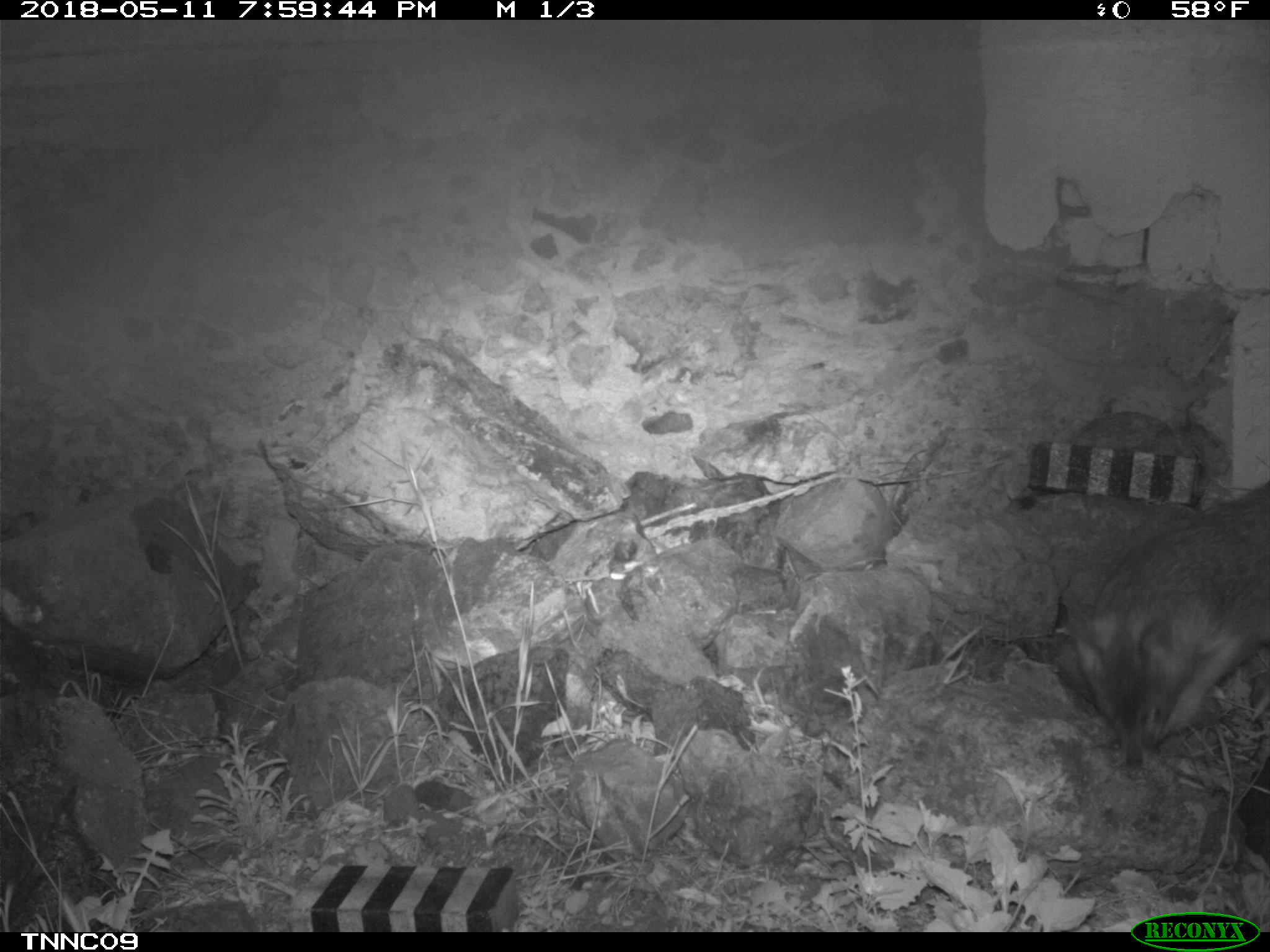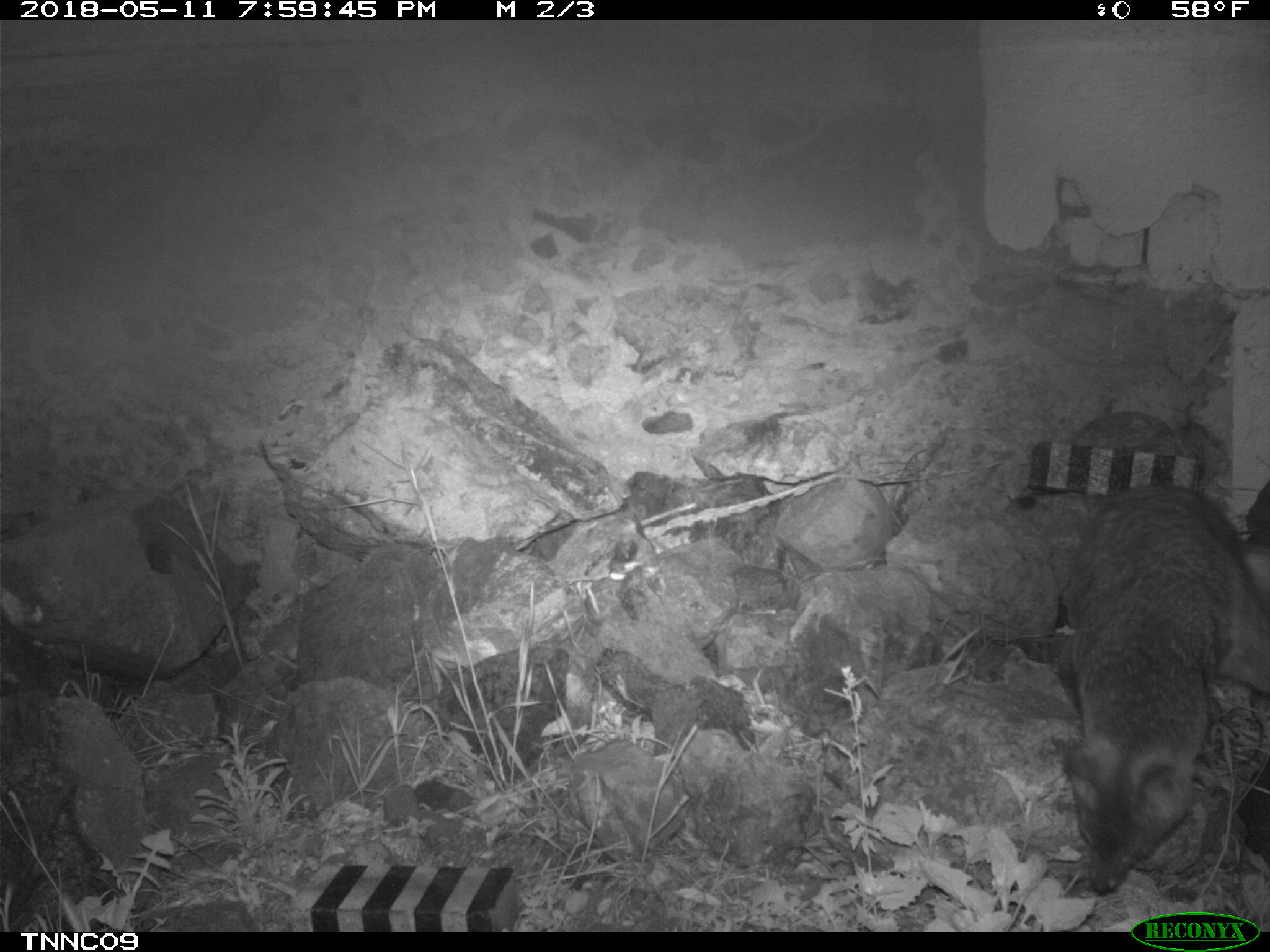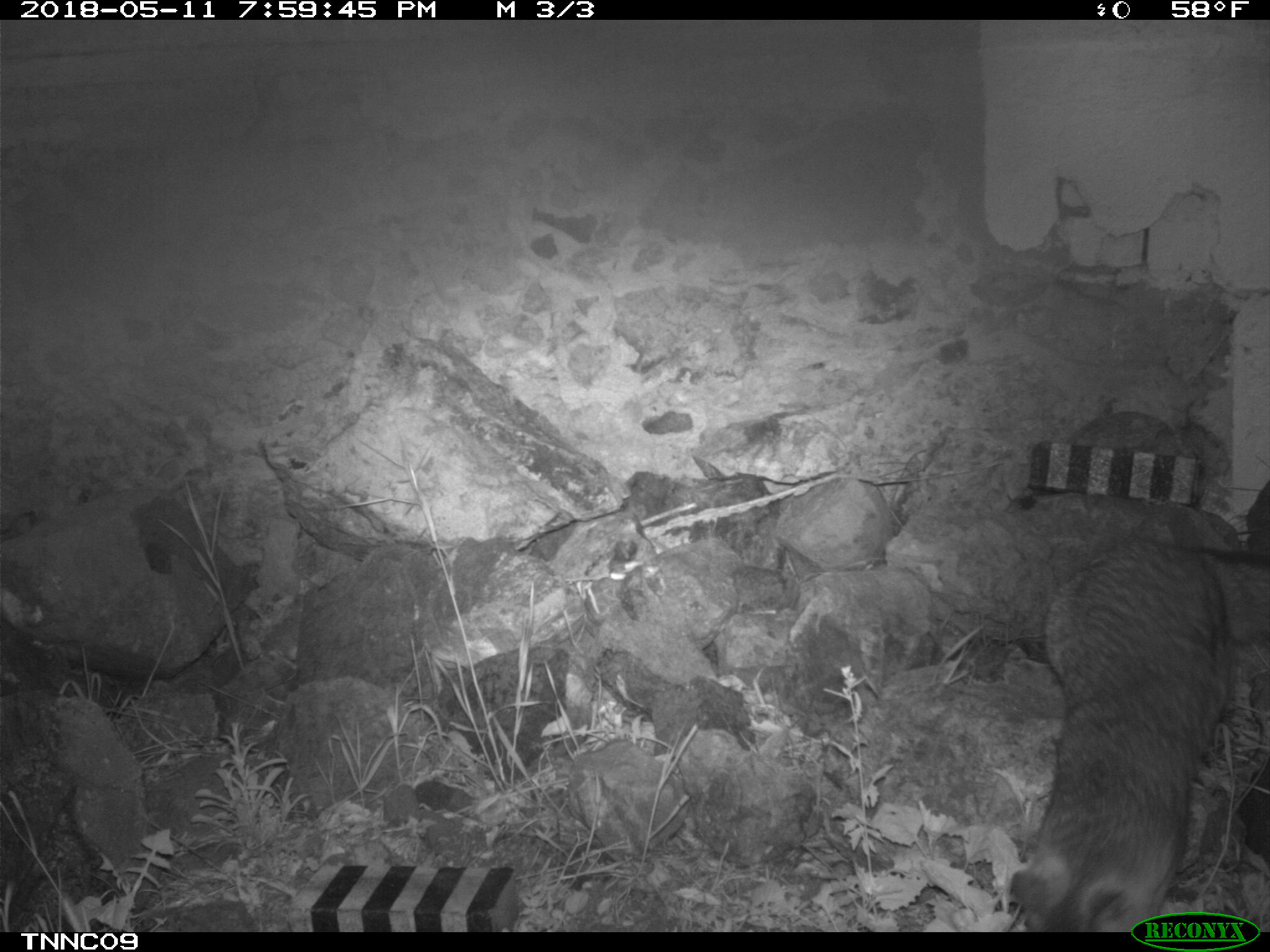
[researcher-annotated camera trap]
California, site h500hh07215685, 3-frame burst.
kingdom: Animalia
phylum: Chordata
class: Mammalia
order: Carnivora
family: Canidae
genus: Urocyon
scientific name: Urocyon littoralis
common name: island fox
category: fox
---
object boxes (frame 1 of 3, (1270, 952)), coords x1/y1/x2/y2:
fox: 1073/482/1269/767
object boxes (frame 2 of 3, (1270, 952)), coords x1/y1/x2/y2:
fox: 1061/487/1269/896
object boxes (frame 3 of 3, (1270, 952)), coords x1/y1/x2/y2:
fox: 1011/536/1269/932